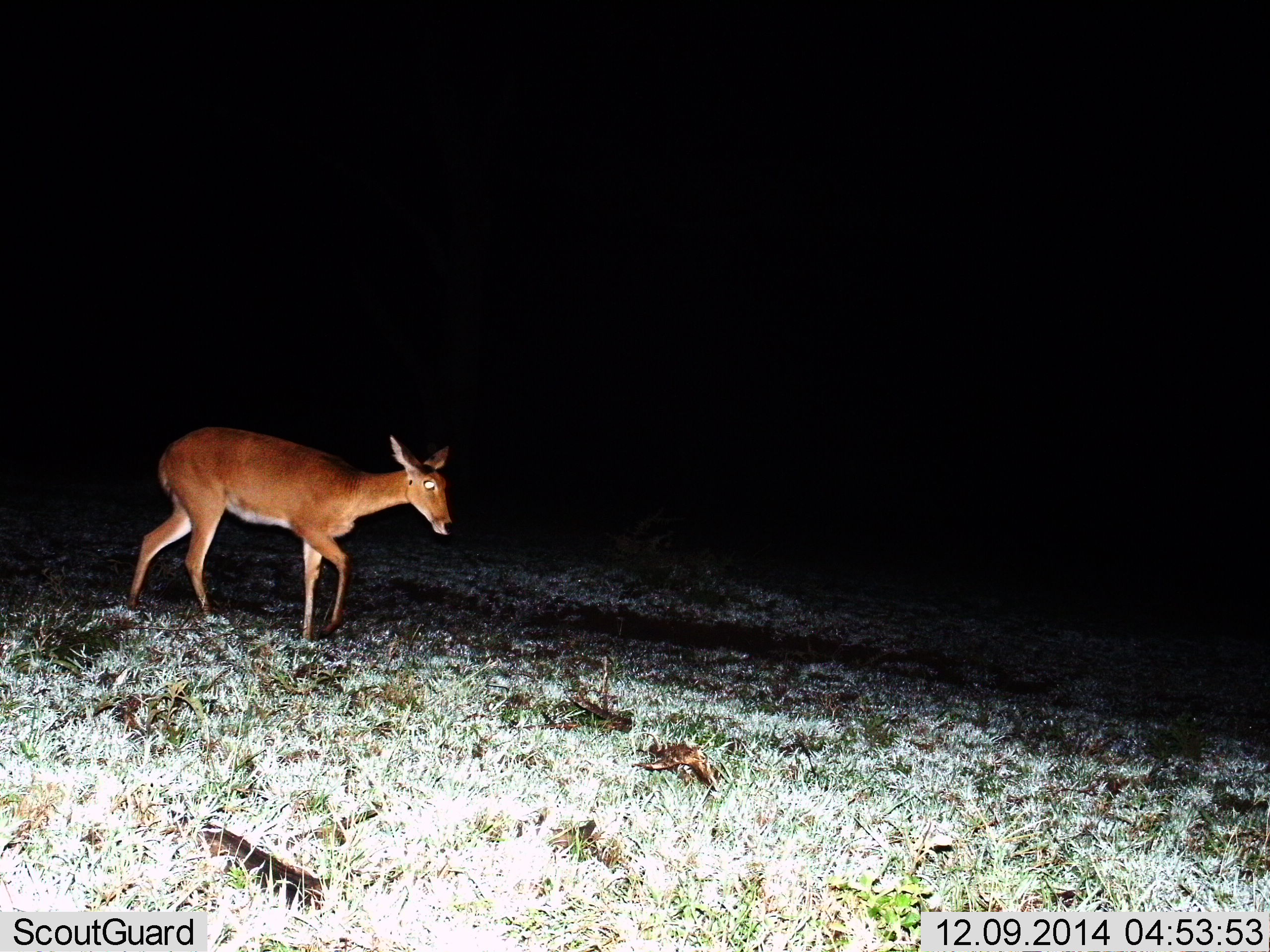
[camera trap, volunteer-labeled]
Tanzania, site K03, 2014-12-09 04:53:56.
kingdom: Animalia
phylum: Chordata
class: Mammalia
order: Artiodactyla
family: Bovidae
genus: Redunca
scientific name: Redunca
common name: reedbuck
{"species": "reedbuck (Redunca)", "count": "1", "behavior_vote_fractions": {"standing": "10%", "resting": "0%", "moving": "90%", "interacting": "0%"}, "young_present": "0%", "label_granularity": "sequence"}